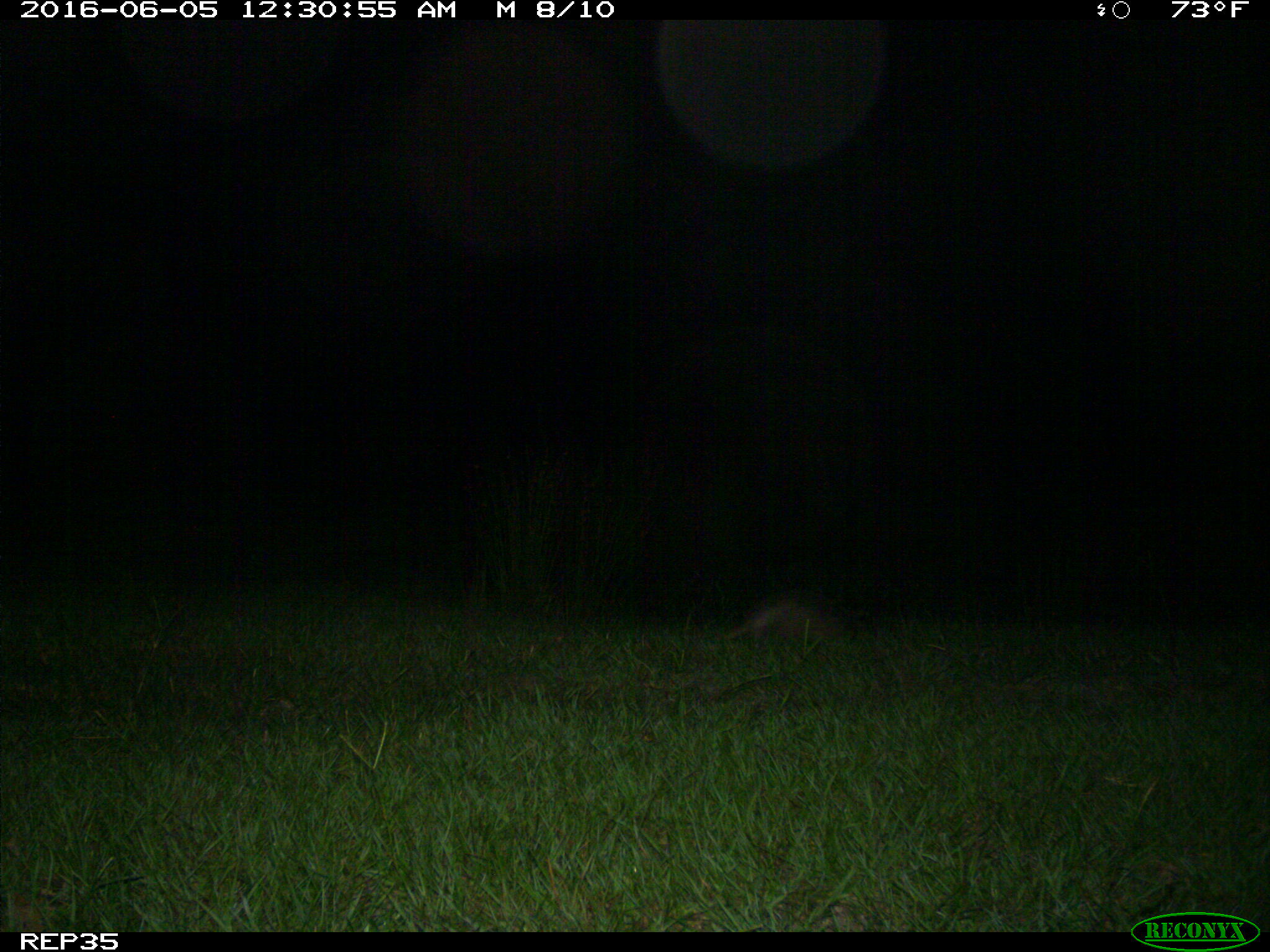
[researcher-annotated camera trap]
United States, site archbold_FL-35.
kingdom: Animalia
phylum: Chordata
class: Mammalia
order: Cingulata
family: Dasypodidae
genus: Dasypus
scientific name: Dasypus novemcinctus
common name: nine-banded armadillo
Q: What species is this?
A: Dasypus novemcinctus (nine-banded armadillo).